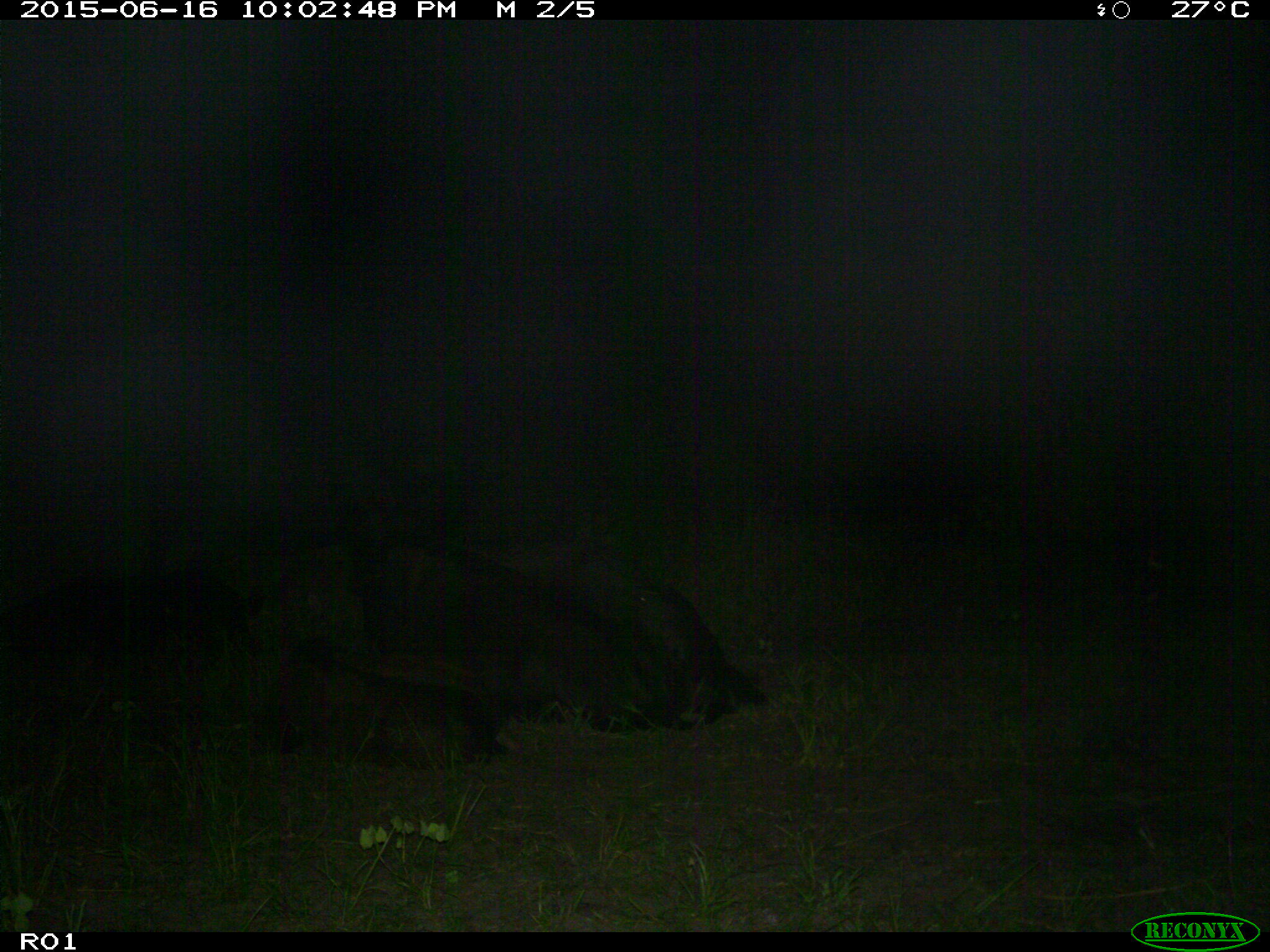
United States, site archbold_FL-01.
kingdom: Animalia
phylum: Chordata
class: Mammalia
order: Artiodactyla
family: Bovidae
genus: Bos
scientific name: Bos taurus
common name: domestic cow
Bos taurus (domestic cow).